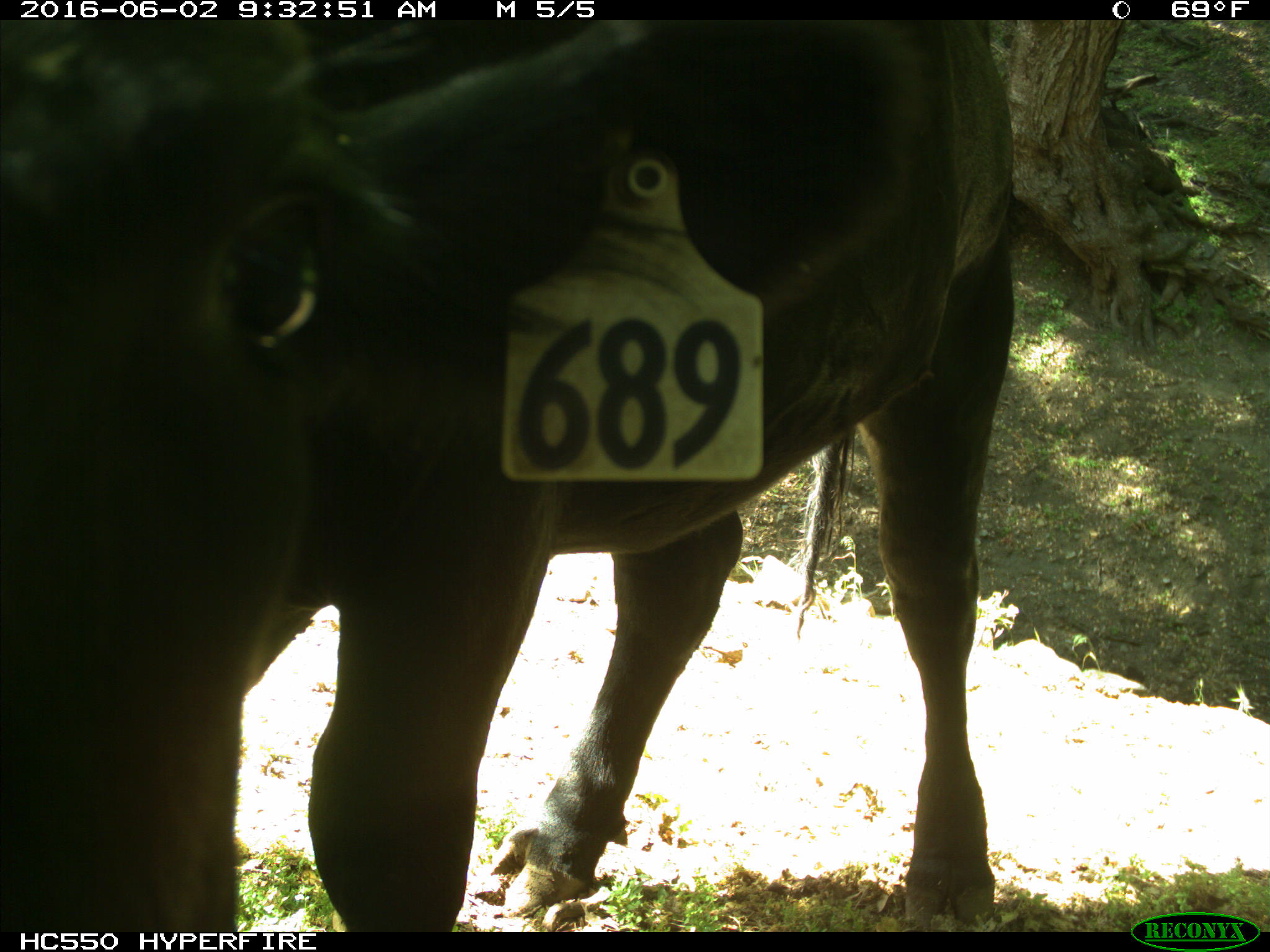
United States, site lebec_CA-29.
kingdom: Animalia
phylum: Chordata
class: Mammalia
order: Artiodactyla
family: Bovidae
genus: Bos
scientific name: Bos taurus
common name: domestic cow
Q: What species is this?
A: Bos taurus (domestic cow).